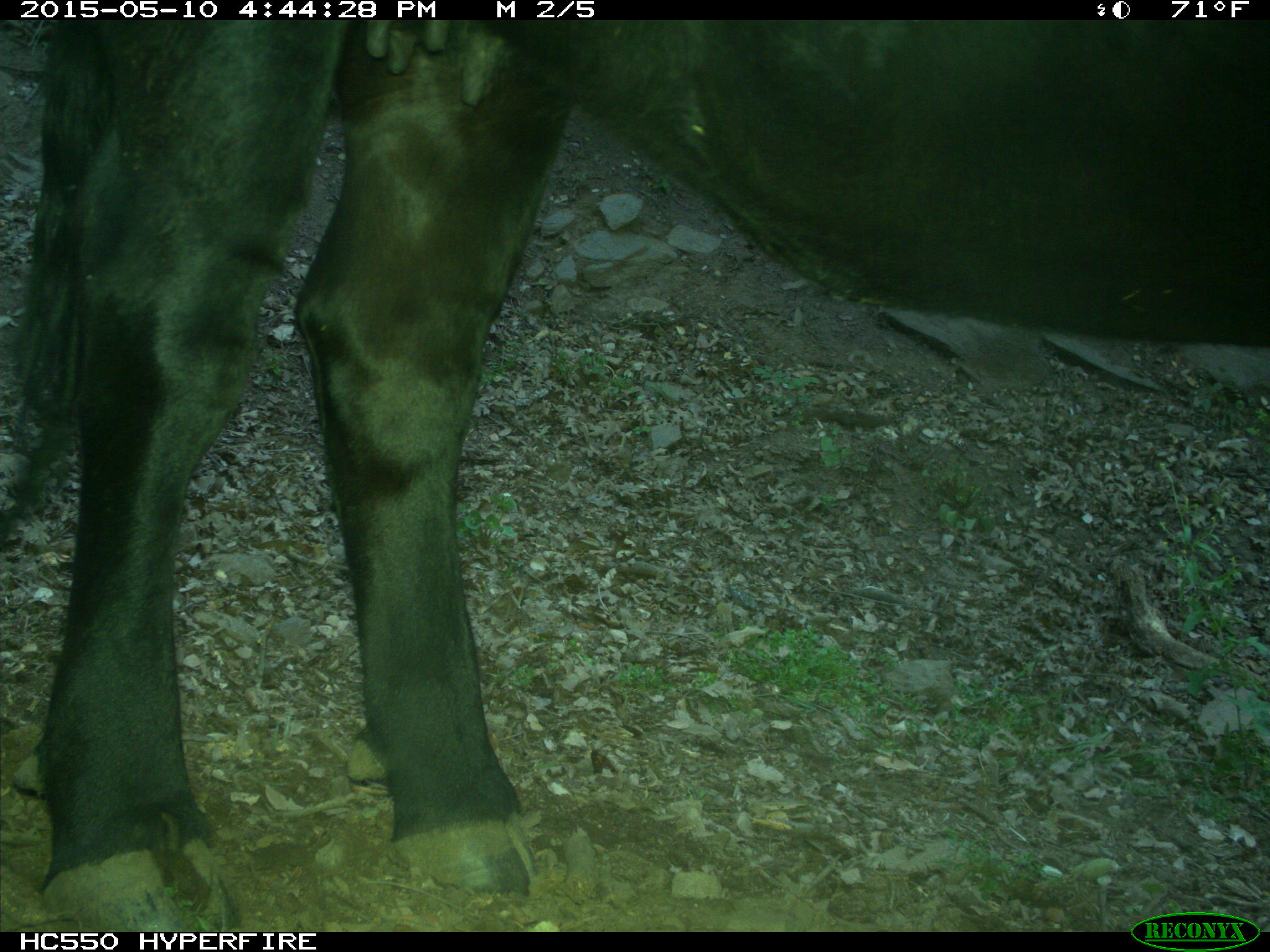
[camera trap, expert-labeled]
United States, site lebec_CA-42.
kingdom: Animalia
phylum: Chordata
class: Mammalia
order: Artiodactyla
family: Bovidae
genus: Bos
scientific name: Bos taurus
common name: domestic cow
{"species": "Bos taurus (domestic cow)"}